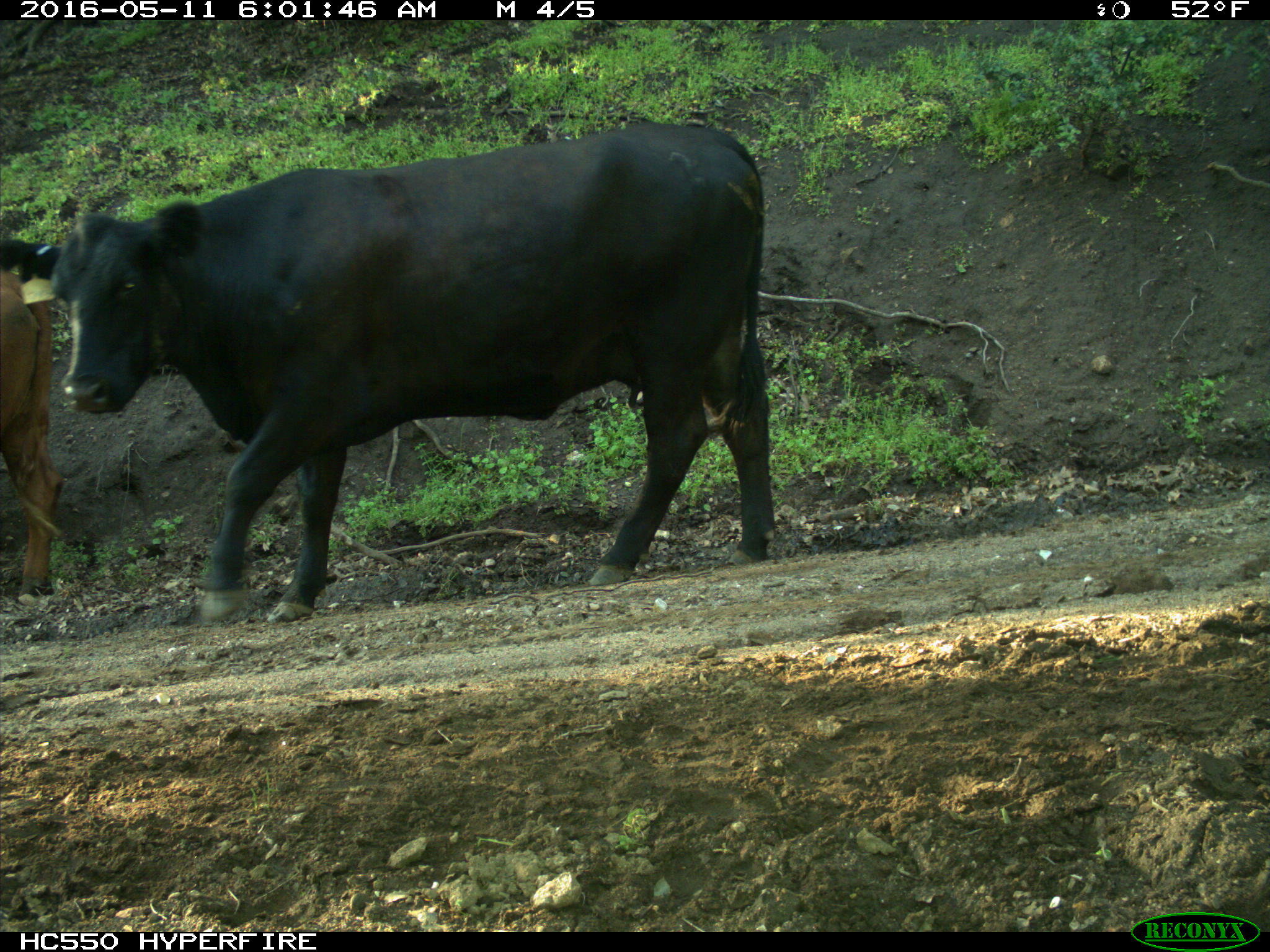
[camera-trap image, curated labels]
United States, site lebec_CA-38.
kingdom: Animalia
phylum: Chordata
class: Mammalia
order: Artiodactyla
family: Bovidae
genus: Bos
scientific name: Bos taurus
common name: domestic cow